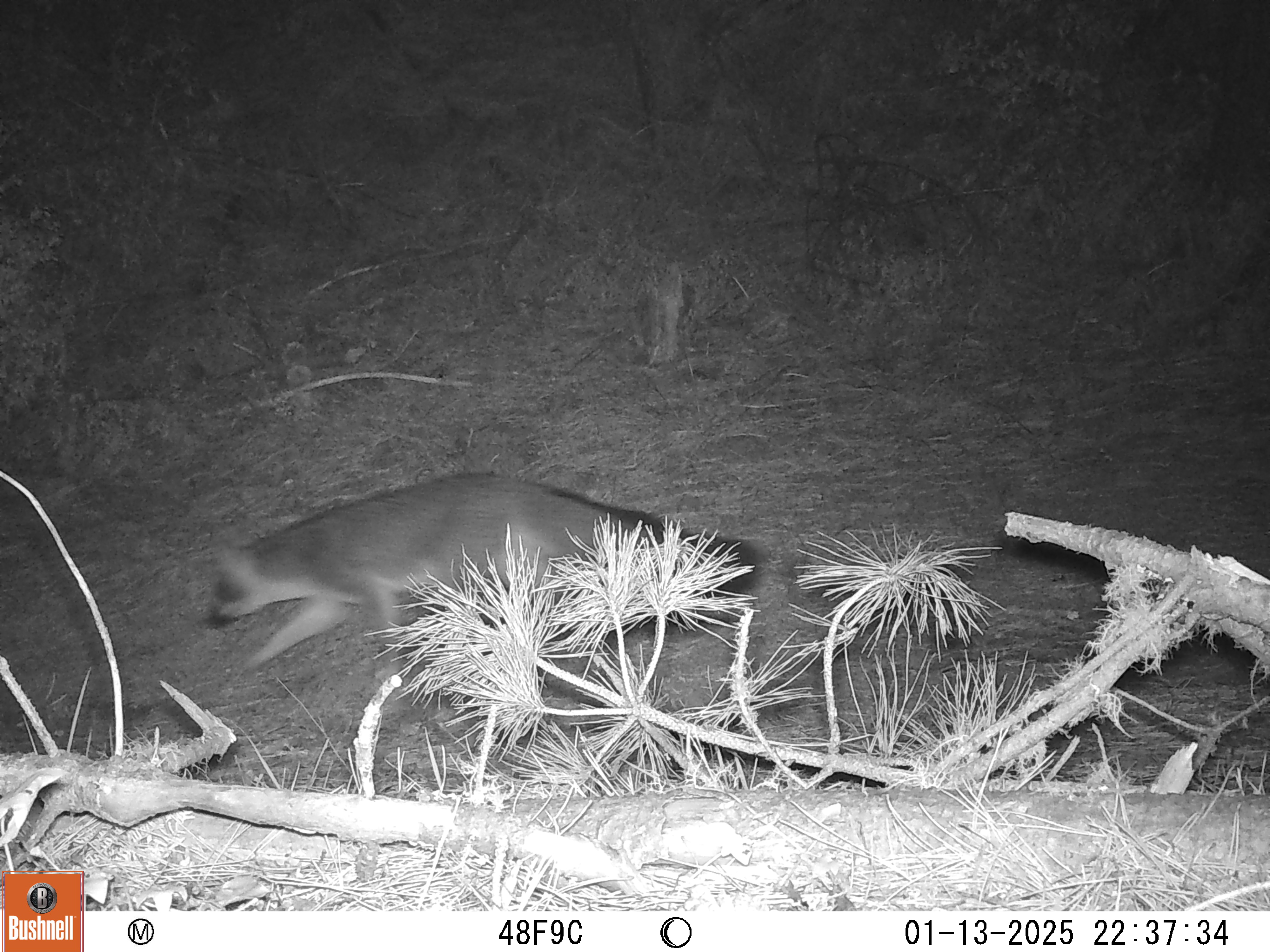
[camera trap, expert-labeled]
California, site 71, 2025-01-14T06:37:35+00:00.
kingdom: Animalia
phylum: Chordata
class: Mammalia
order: Carnivora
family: Canidae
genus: Urocyon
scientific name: Urocyon cinereoargenteus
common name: gray fox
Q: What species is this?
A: Gray fox (Urocyon cinereoargenteus).